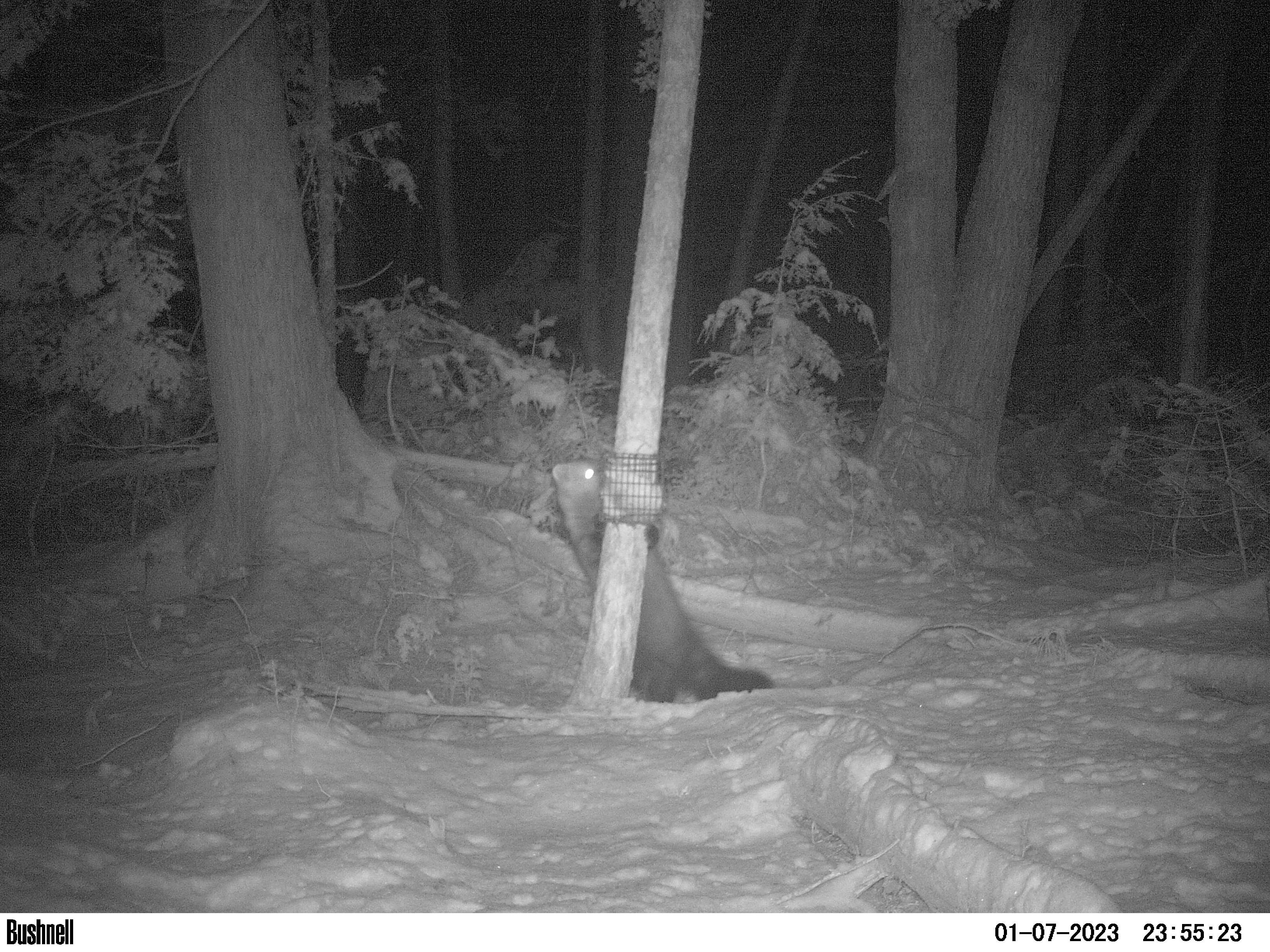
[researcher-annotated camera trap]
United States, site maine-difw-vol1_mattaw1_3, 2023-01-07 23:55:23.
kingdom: Animalia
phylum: Chordata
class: Mammalia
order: Carnivora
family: Mustelidae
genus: Pekania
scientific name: Pekania pennanti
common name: fisher